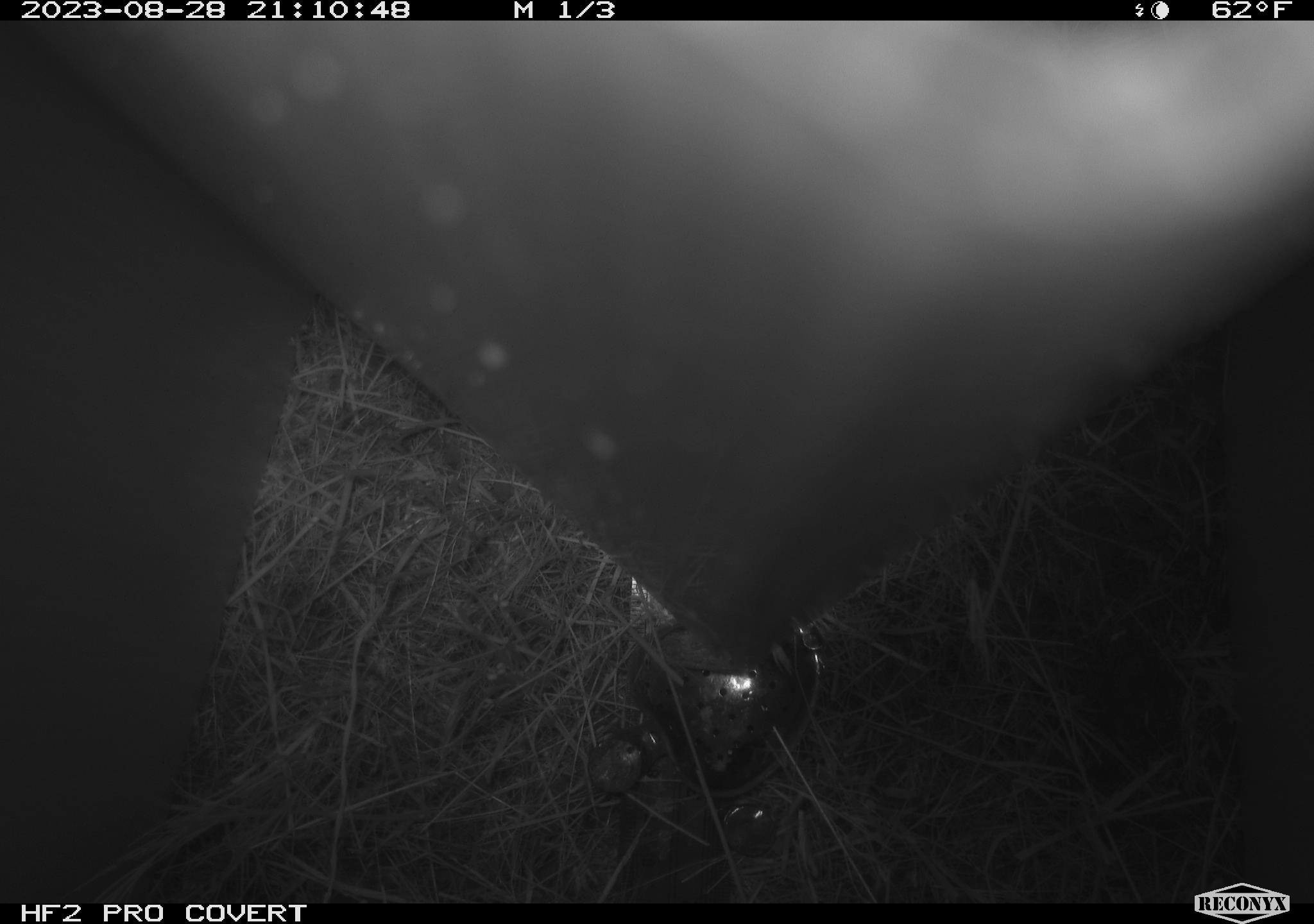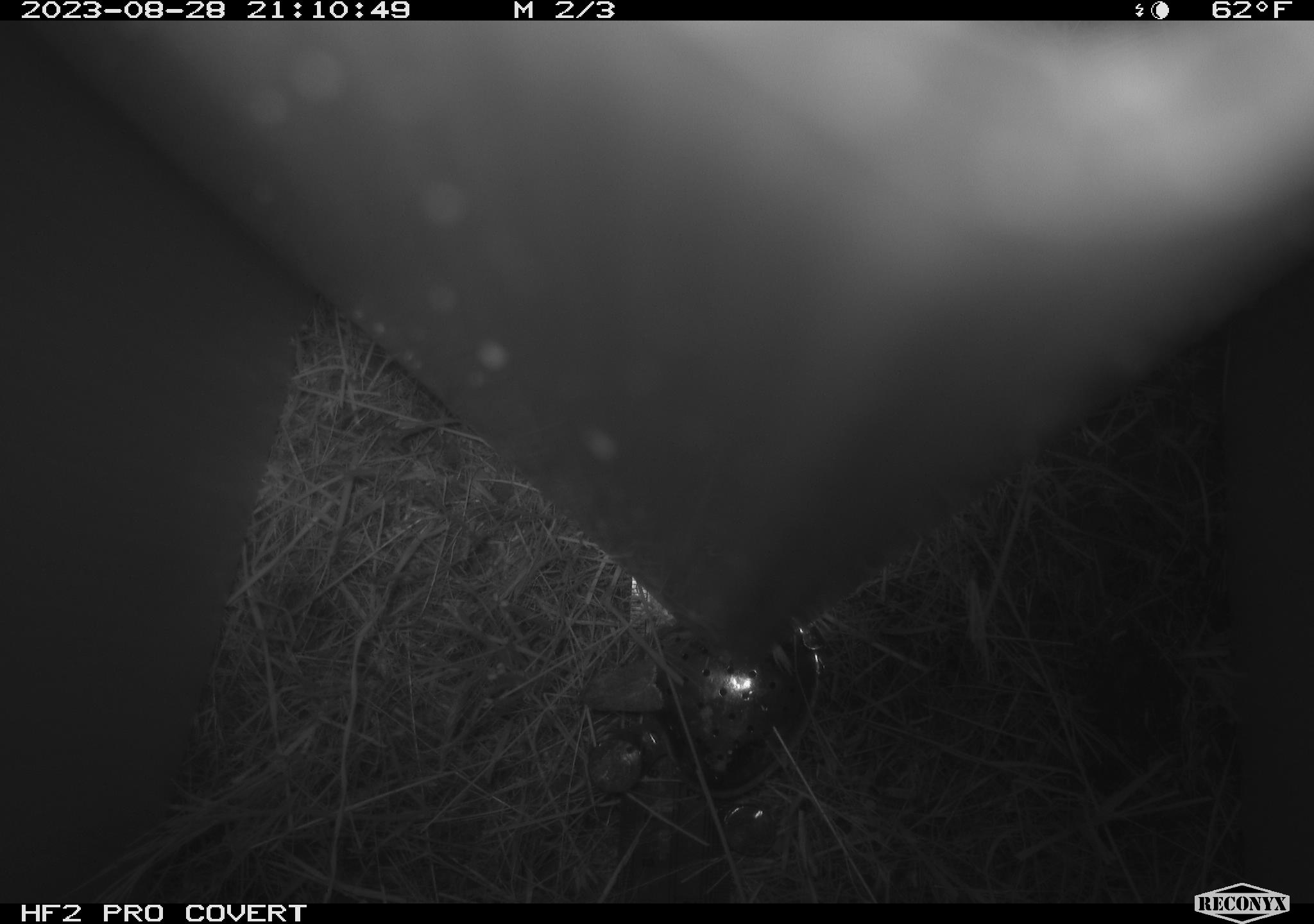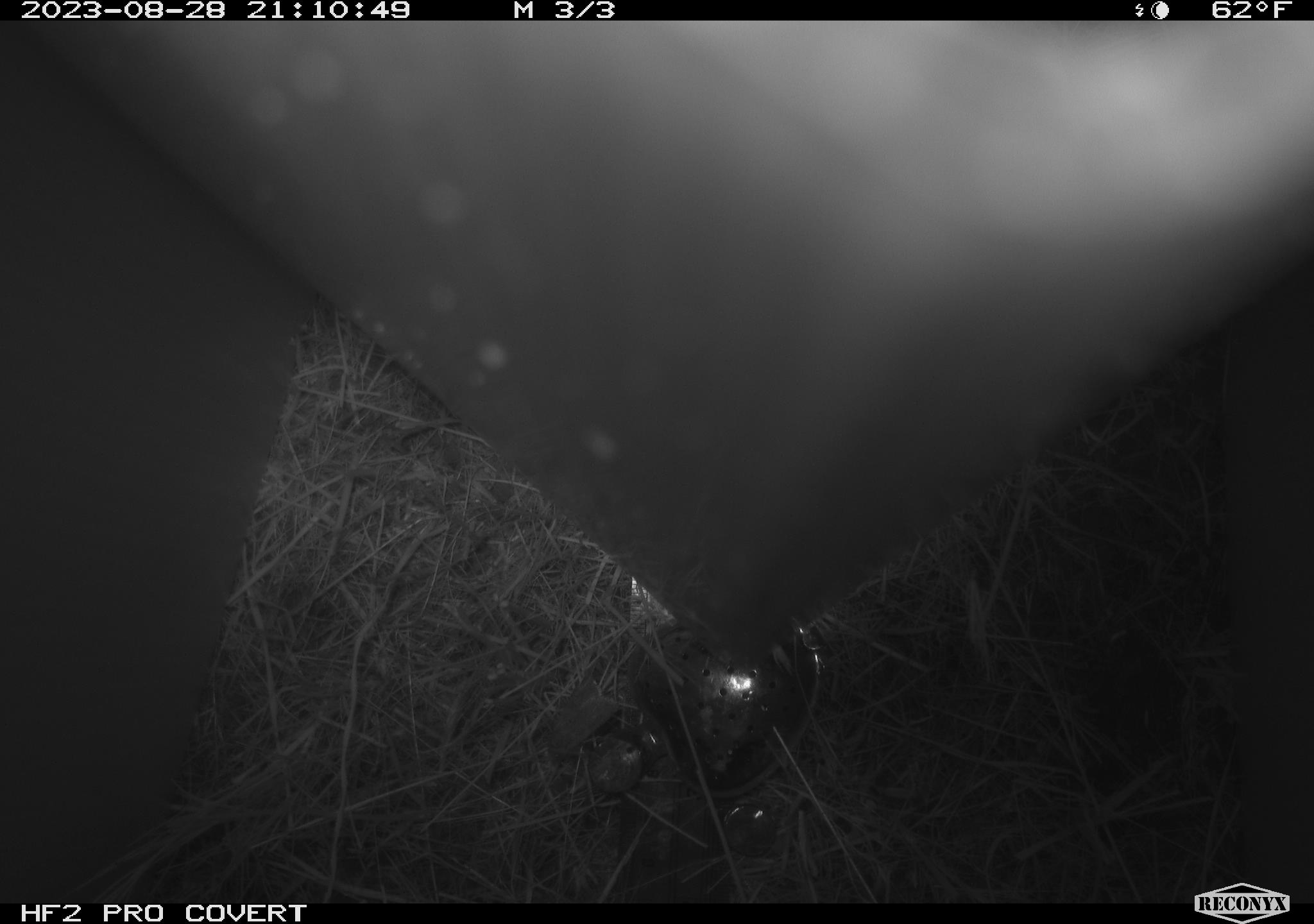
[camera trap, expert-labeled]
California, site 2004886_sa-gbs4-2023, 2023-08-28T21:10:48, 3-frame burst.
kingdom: Animalia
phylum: Arthropoda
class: Insecta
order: Lepidoptera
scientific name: Lepidoptera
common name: butterflies and moths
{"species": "butterflies and moths (Lepidoptera)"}